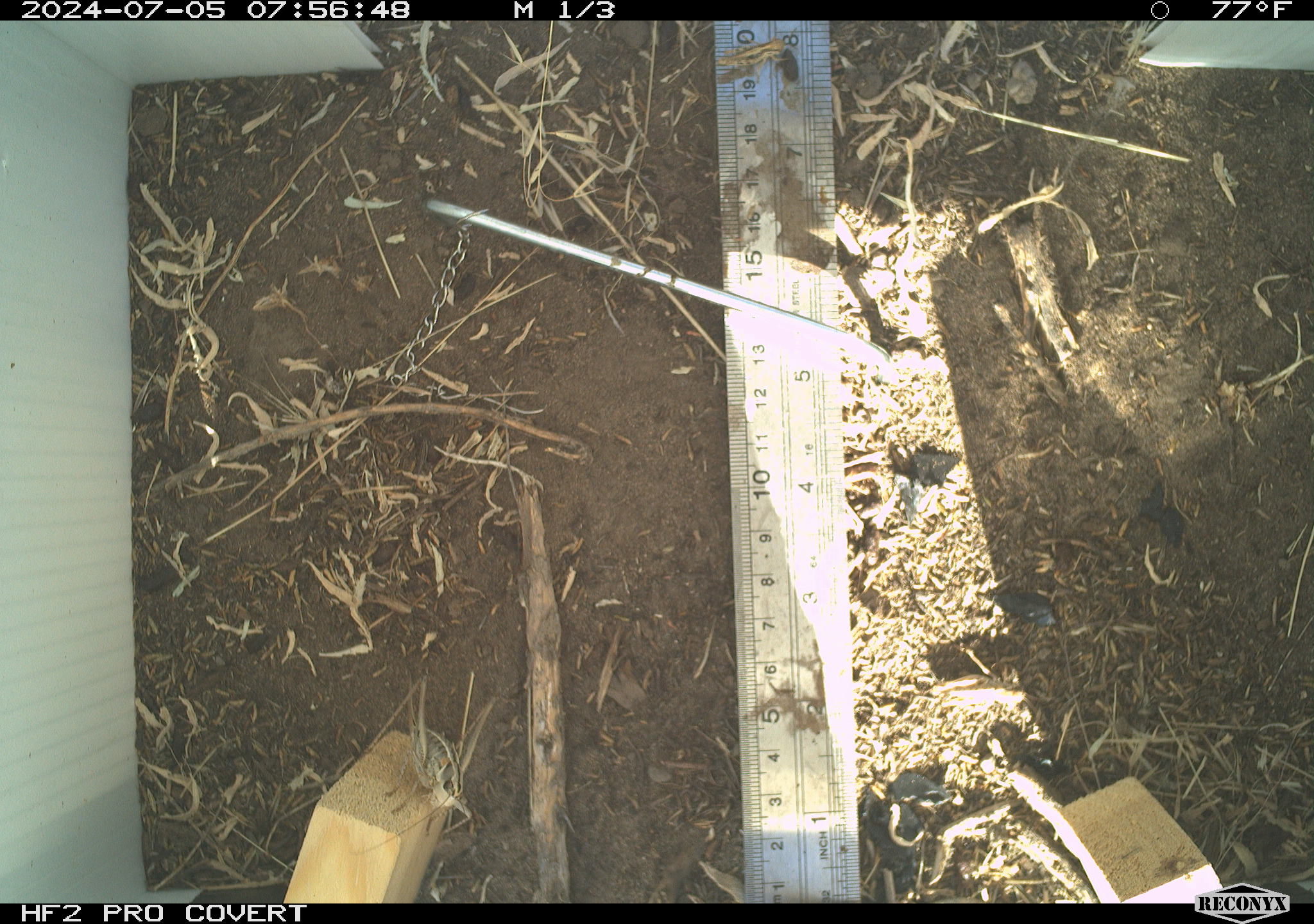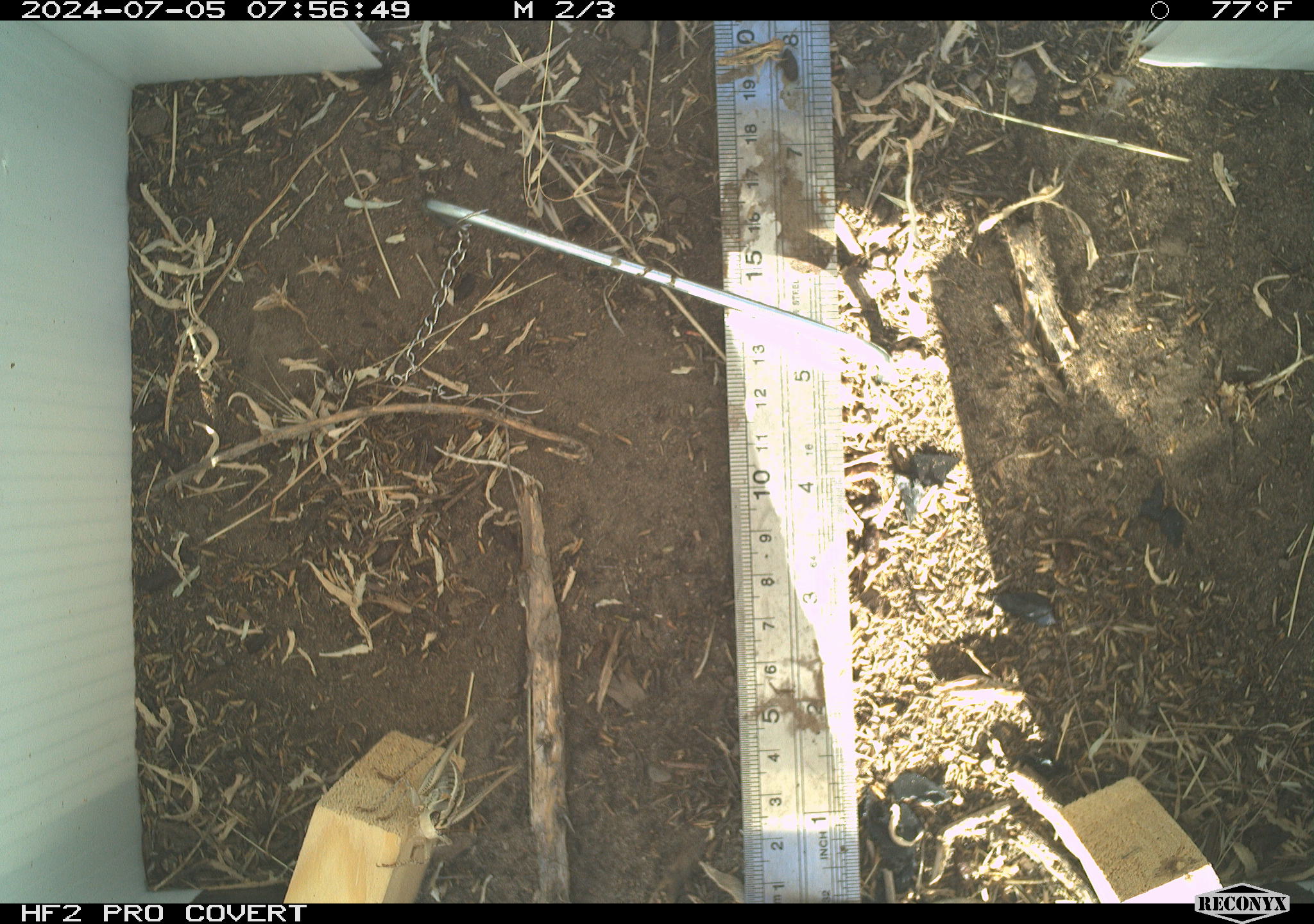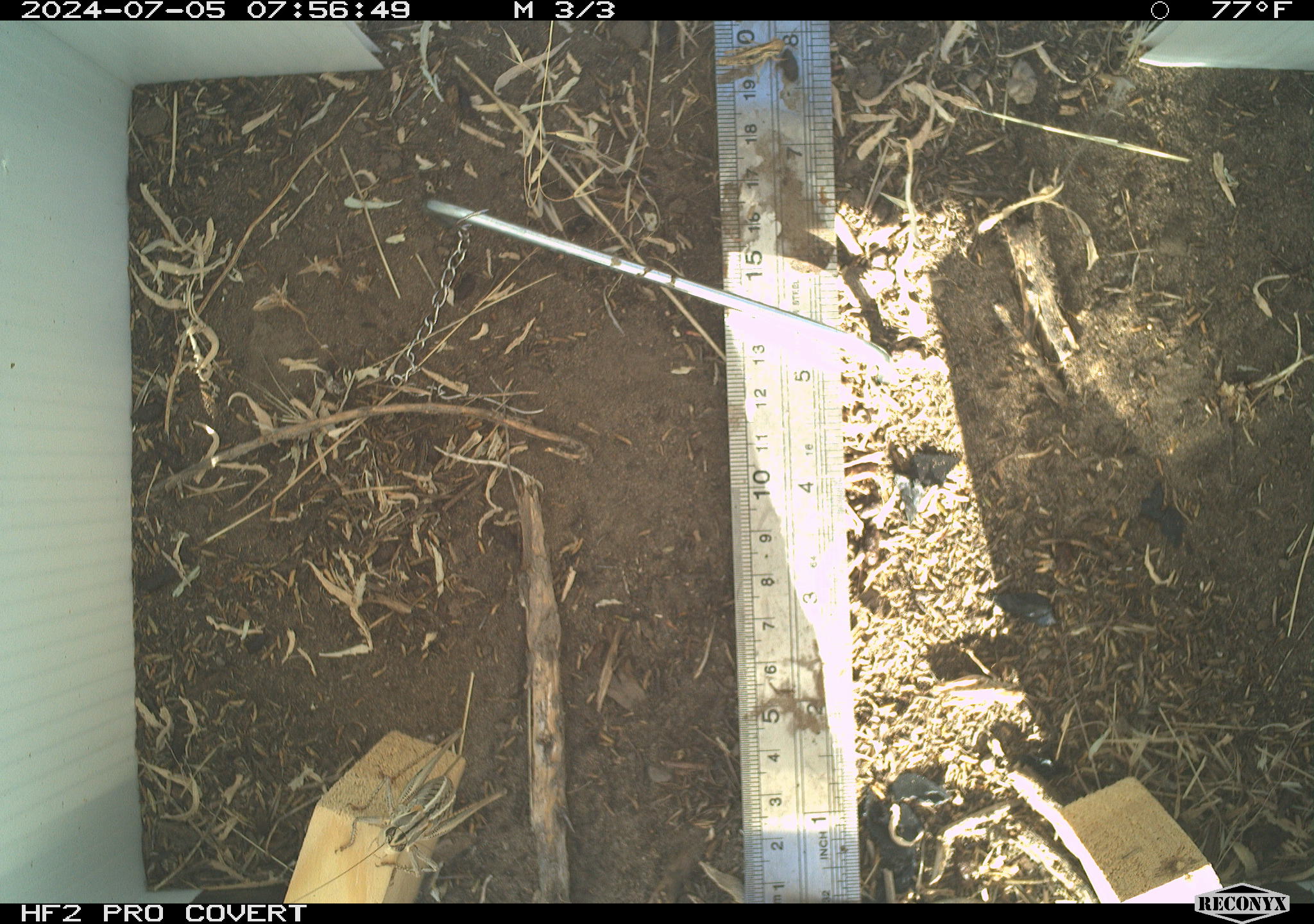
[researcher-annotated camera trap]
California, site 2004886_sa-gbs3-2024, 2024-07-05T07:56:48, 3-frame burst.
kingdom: Animalia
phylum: Chordata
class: Reptilia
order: Squamata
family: Teiidae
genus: Aspidoscelis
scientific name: Aspidoscelis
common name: whiptail lizards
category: aspidoscelis species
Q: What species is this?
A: Aspidoscelis species (whiptail lizards) (Aspidoscelis).